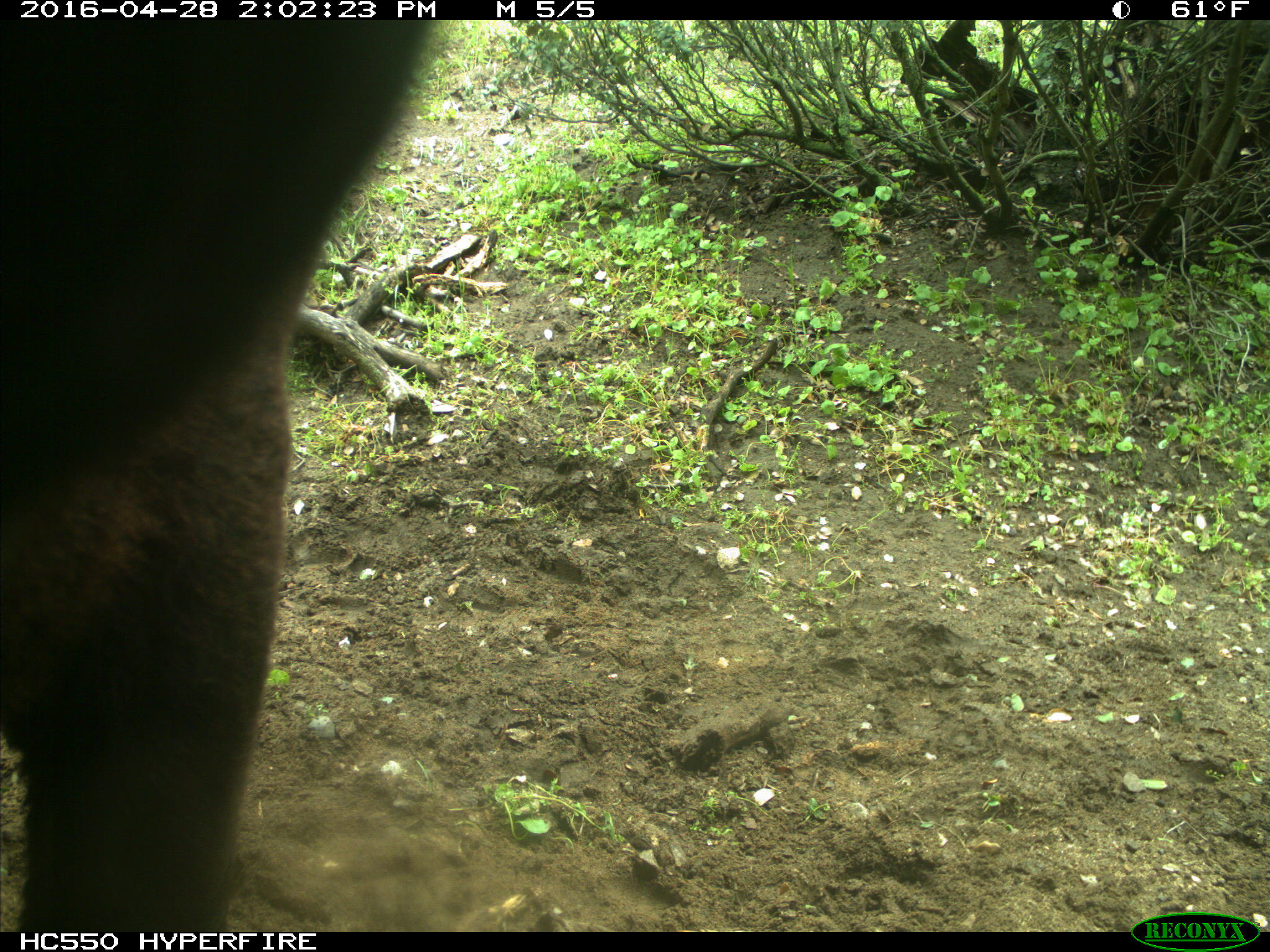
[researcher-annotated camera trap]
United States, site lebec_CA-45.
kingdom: Animalia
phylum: Chordata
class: Mammalia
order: Artiodactyla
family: Bovidae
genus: Bos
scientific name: Bos taurus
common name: domestic cow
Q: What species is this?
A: Bos taurus (domestic cow).